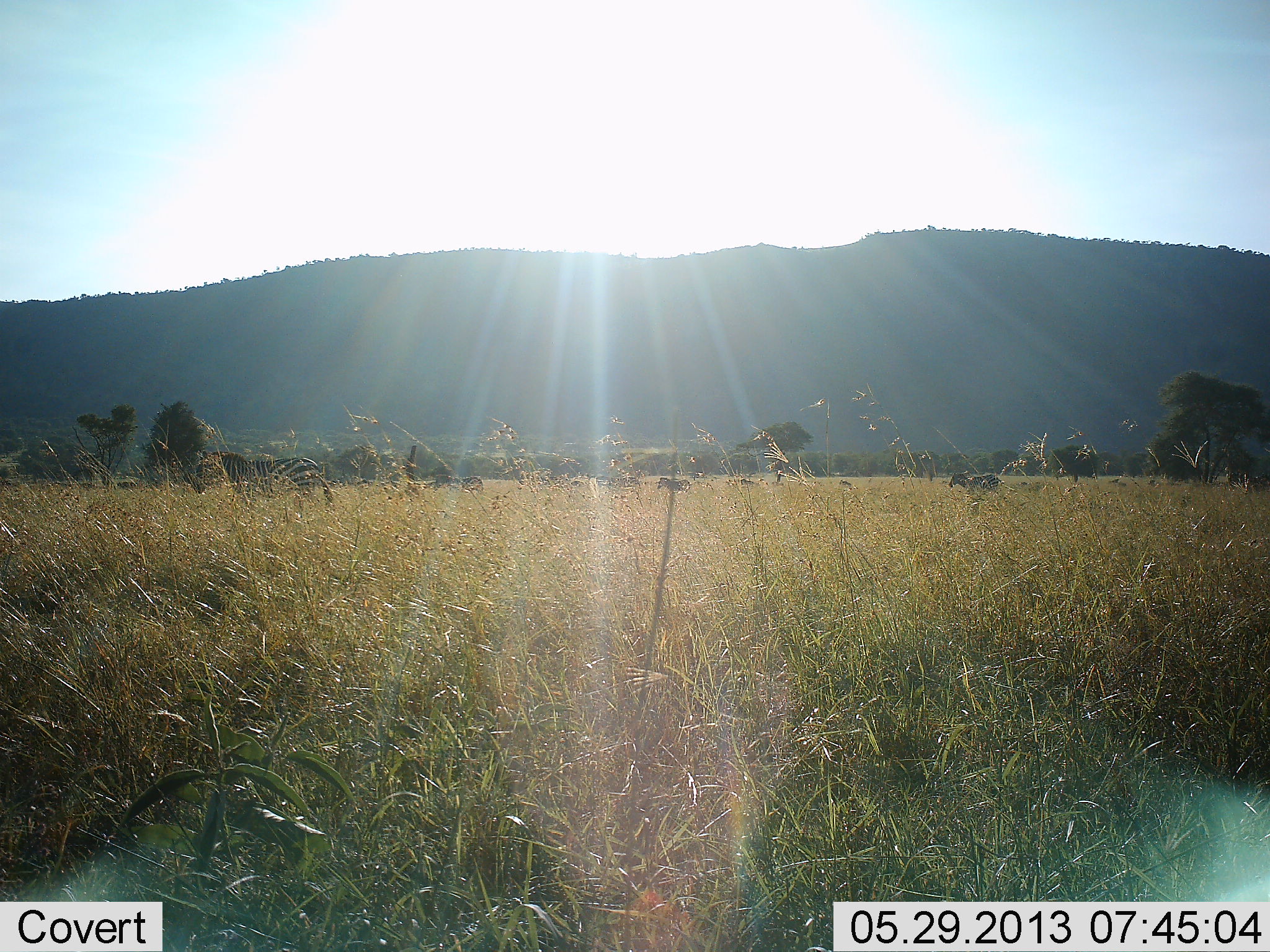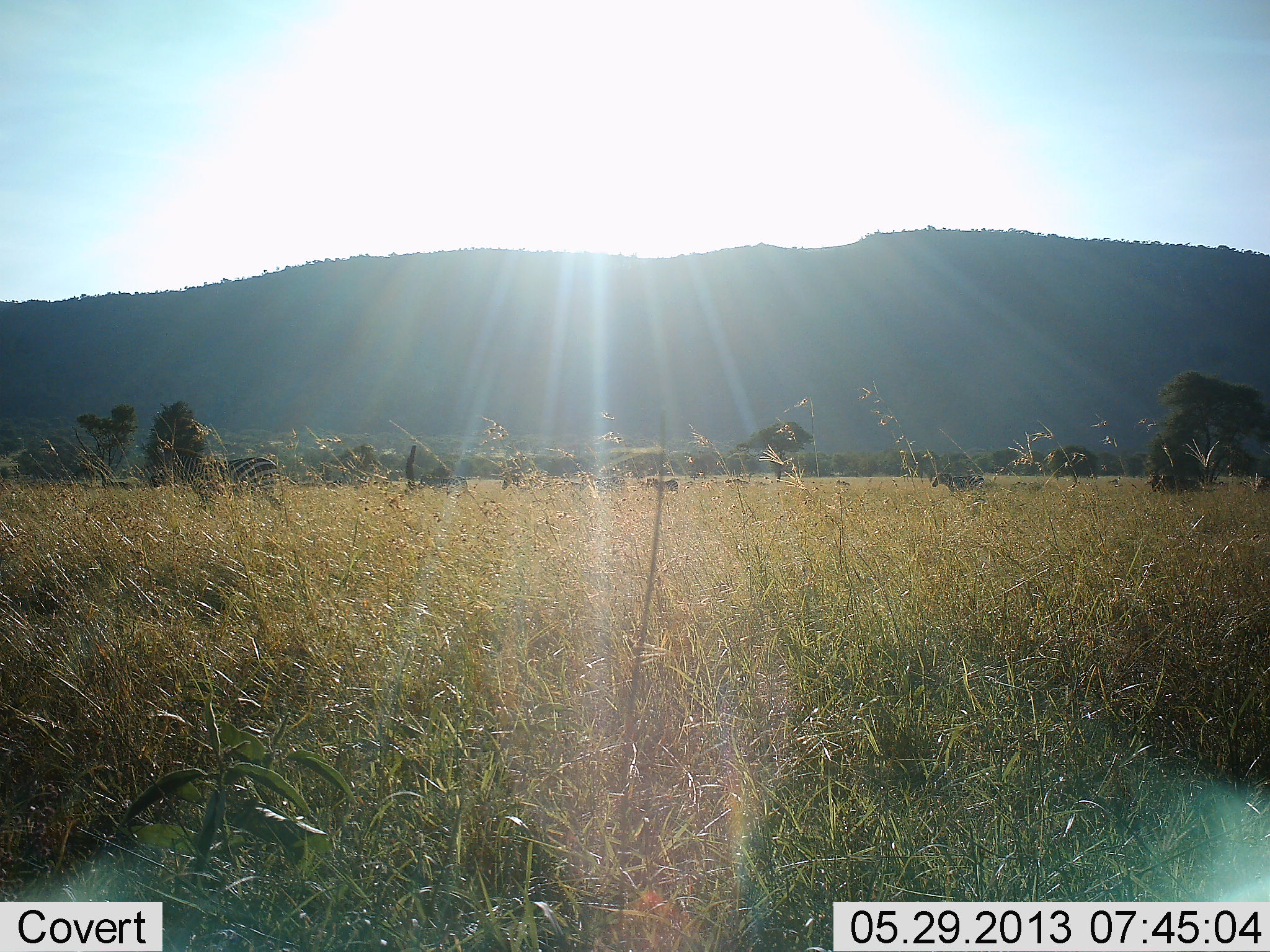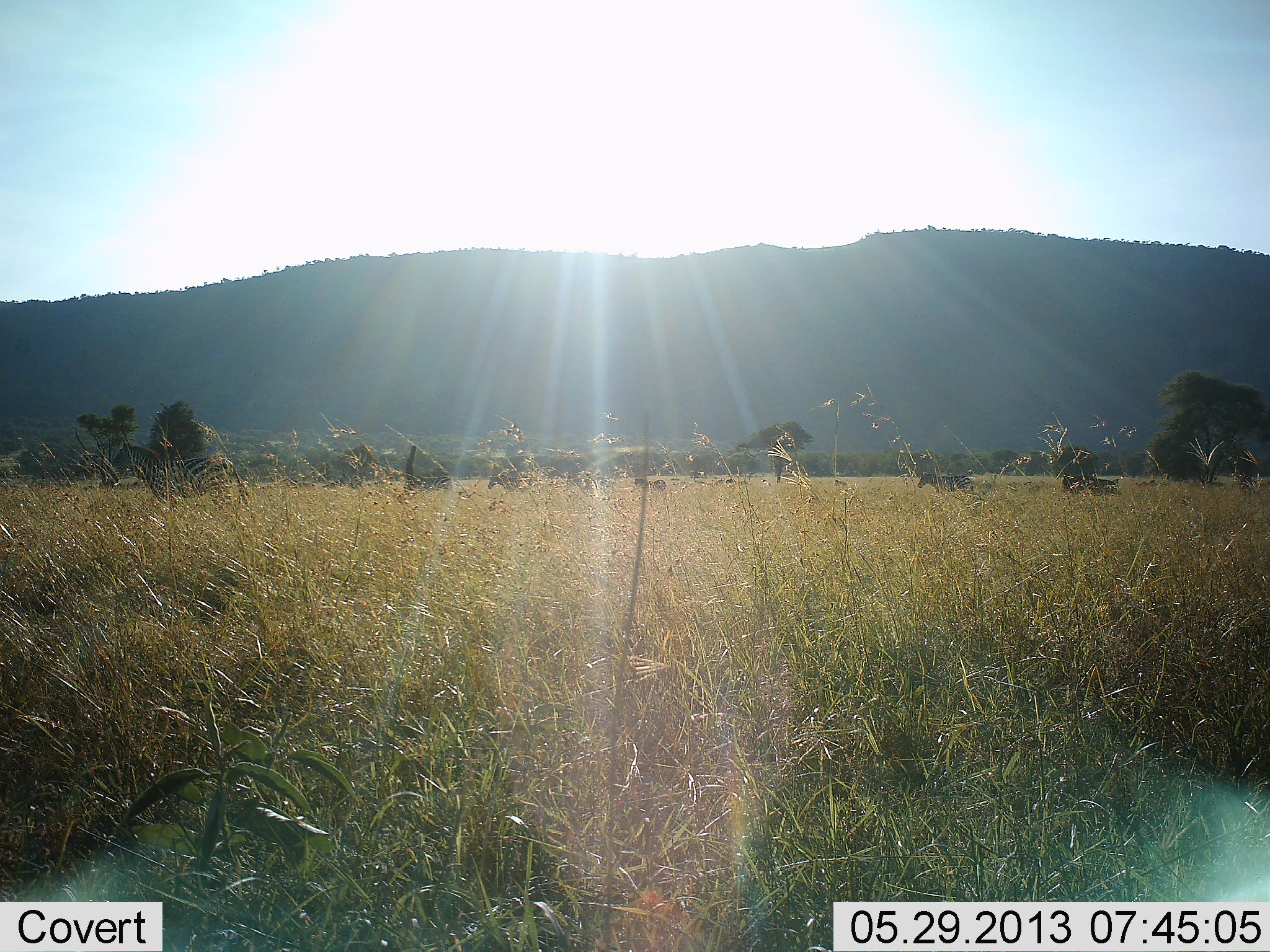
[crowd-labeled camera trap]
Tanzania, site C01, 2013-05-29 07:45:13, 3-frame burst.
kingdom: Animalia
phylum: Chordata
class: Mammalia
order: Perissodactyla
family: Equidae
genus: Equus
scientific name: Equus quagga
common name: plains zebra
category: zebra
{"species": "zebra (plains zebra) (Equus quagga)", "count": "8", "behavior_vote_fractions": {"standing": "17%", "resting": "0%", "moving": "89%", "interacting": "0%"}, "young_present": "6%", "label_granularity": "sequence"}